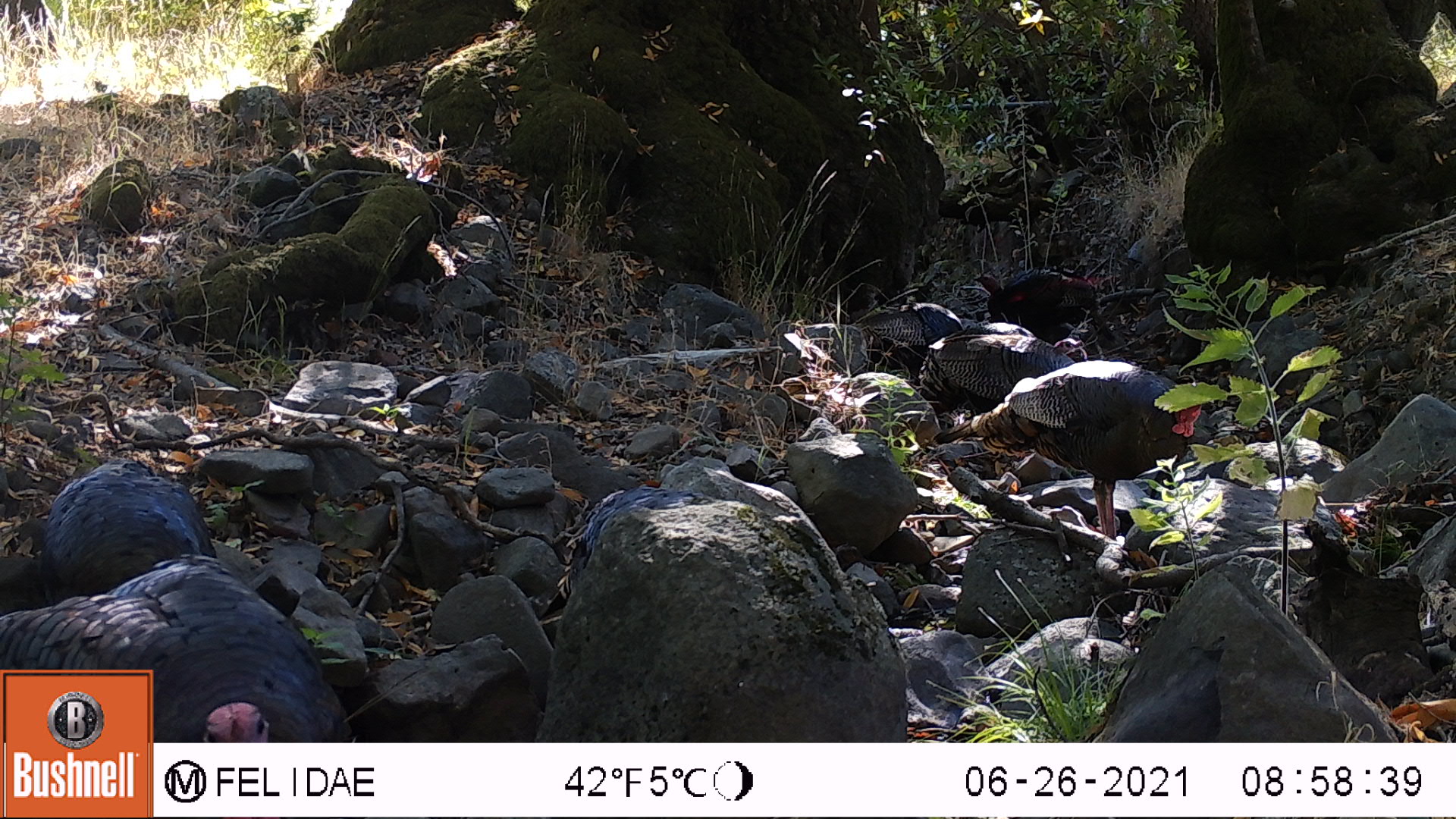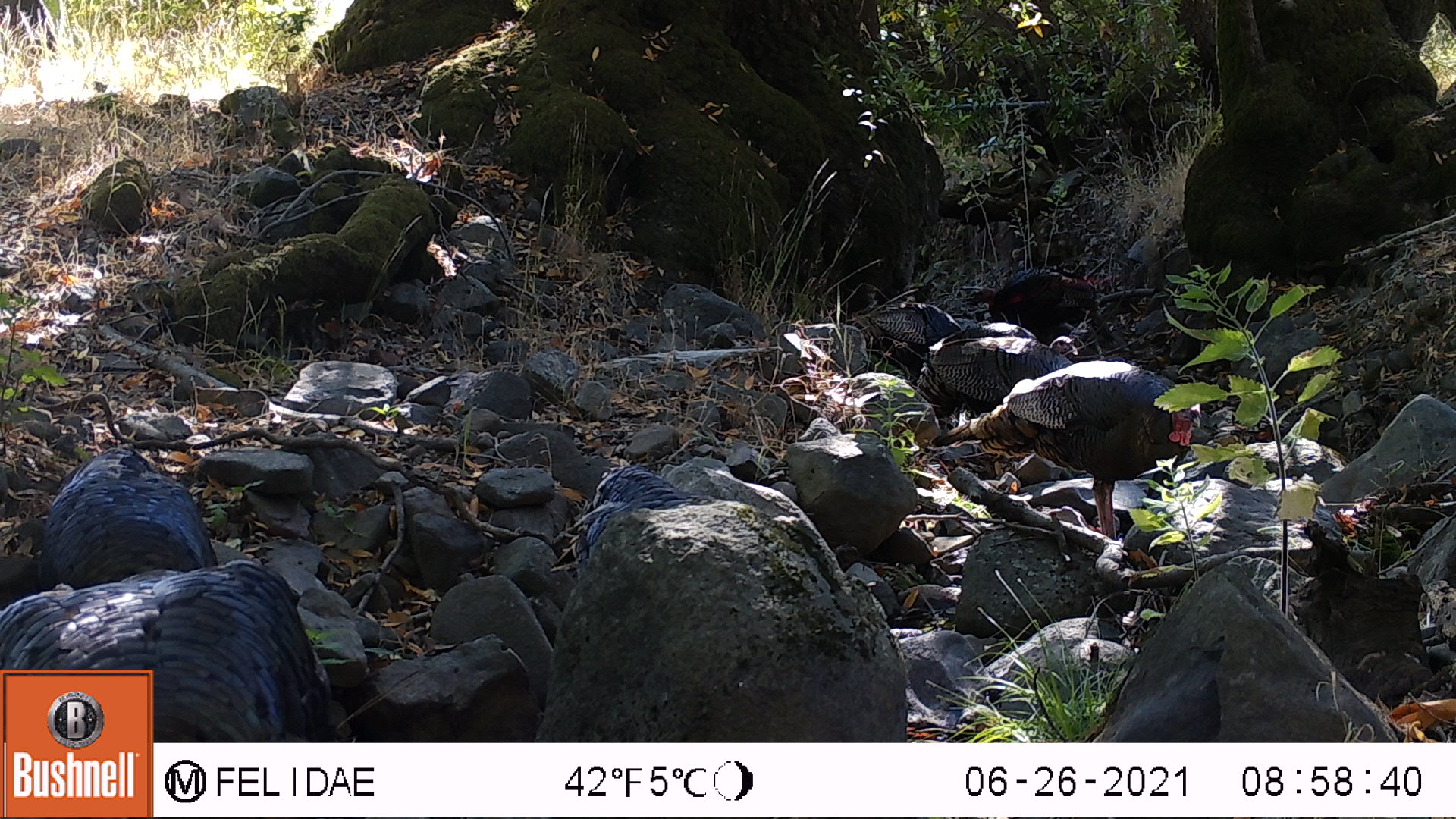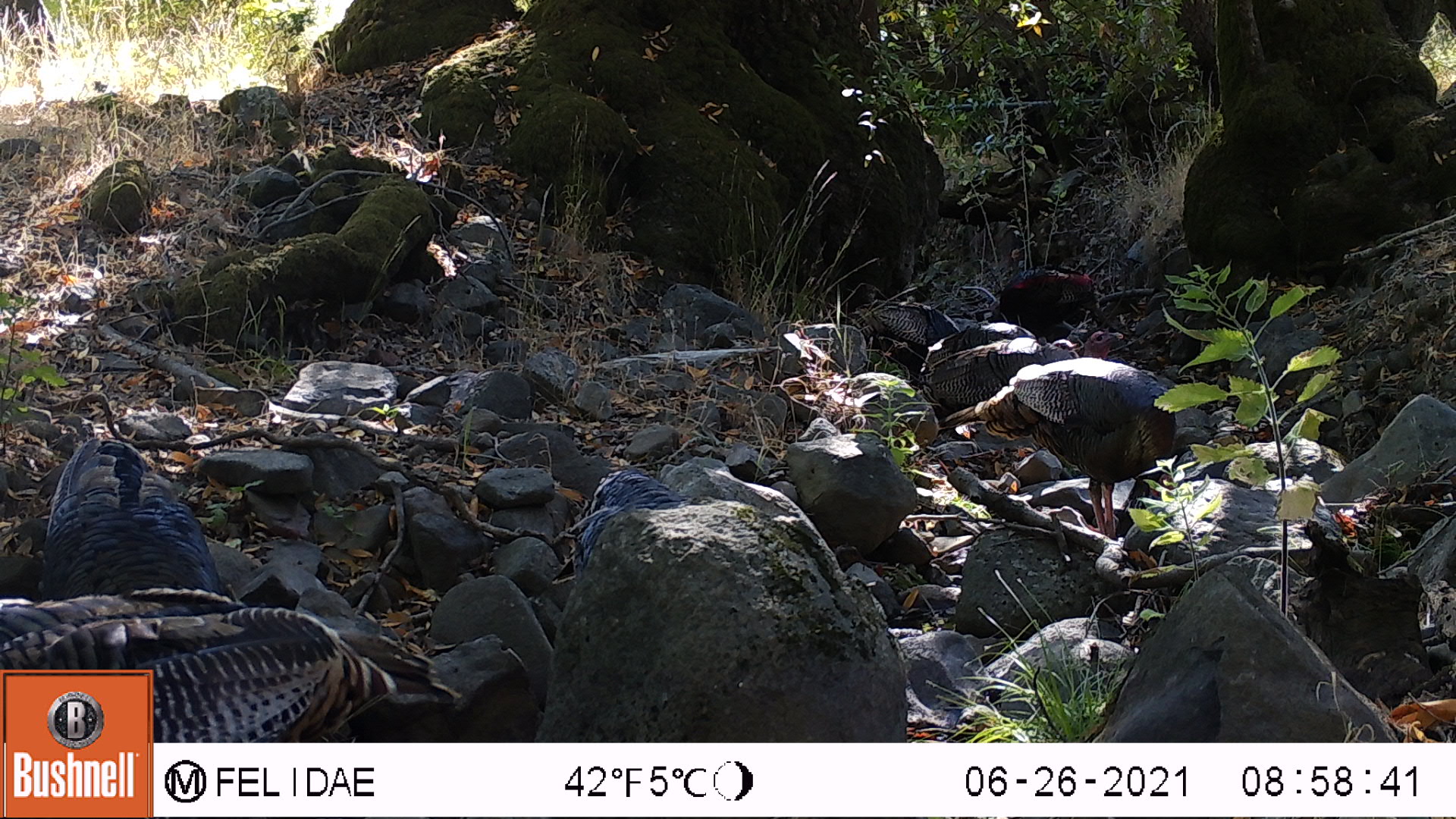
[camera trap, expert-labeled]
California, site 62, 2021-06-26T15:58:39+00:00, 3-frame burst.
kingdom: Animalia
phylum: Chordata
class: Aves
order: Galliformes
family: Phasianidae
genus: Meleagris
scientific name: Meleagris gallopavo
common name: turkey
Turkey (Meleagris gallopavo).